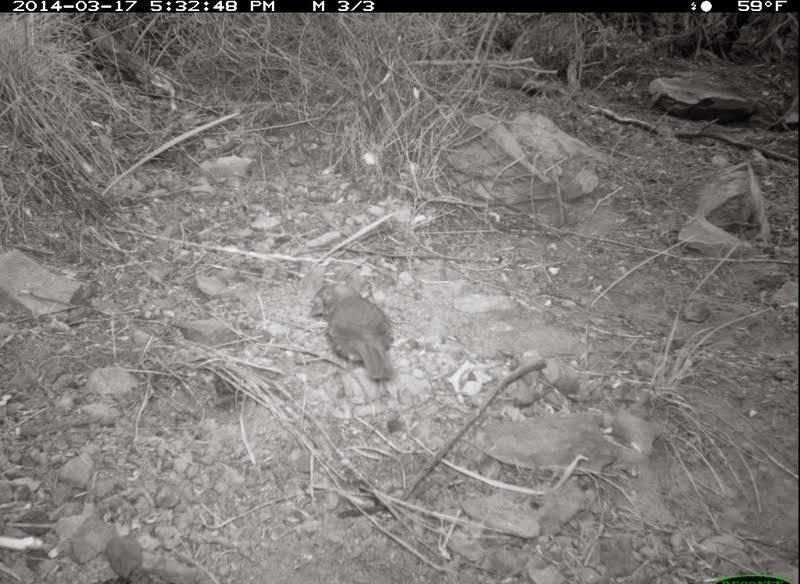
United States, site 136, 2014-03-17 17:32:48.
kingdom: Animalia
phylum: Chordata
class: Aves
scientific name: Aves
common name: bird